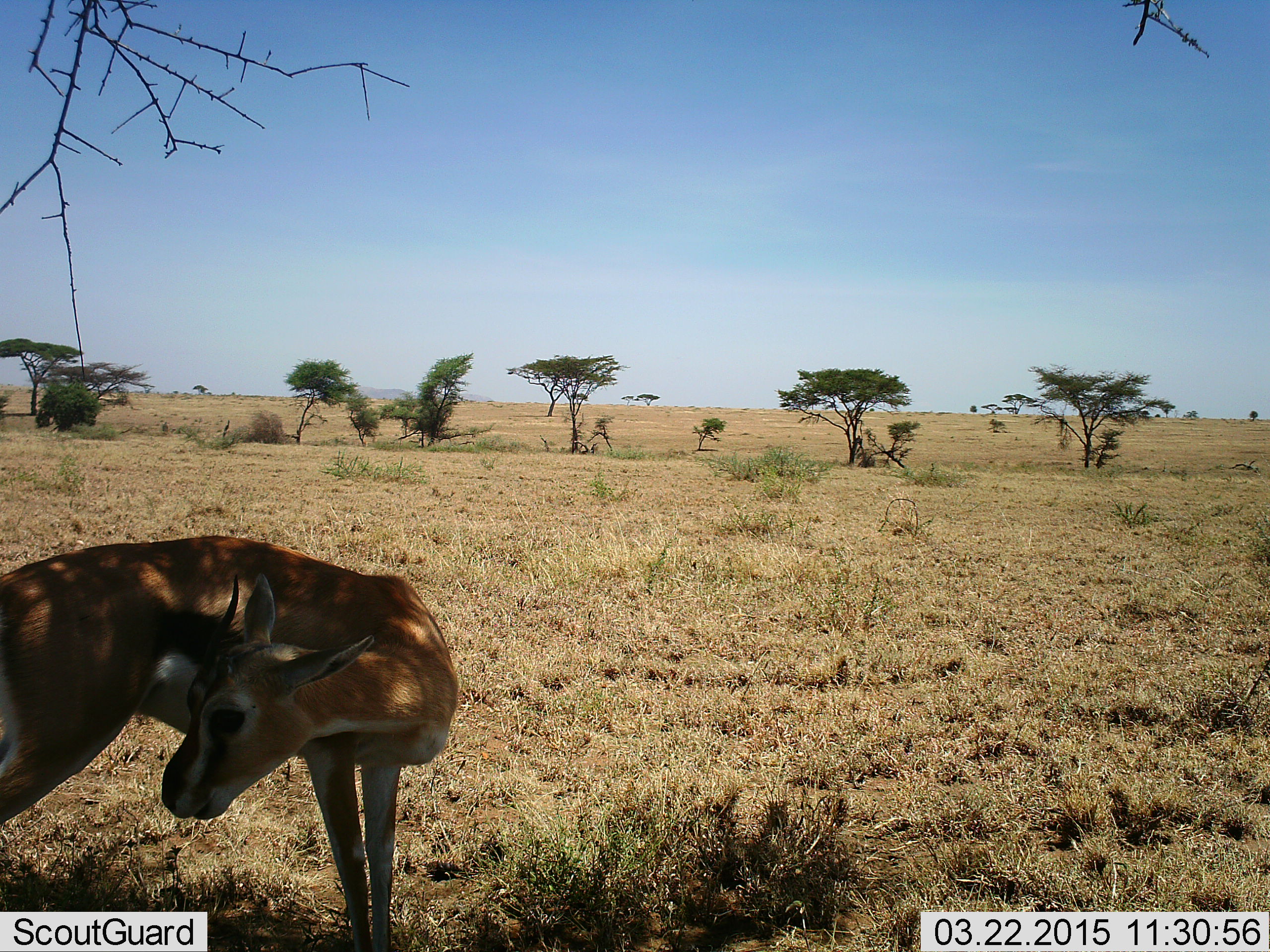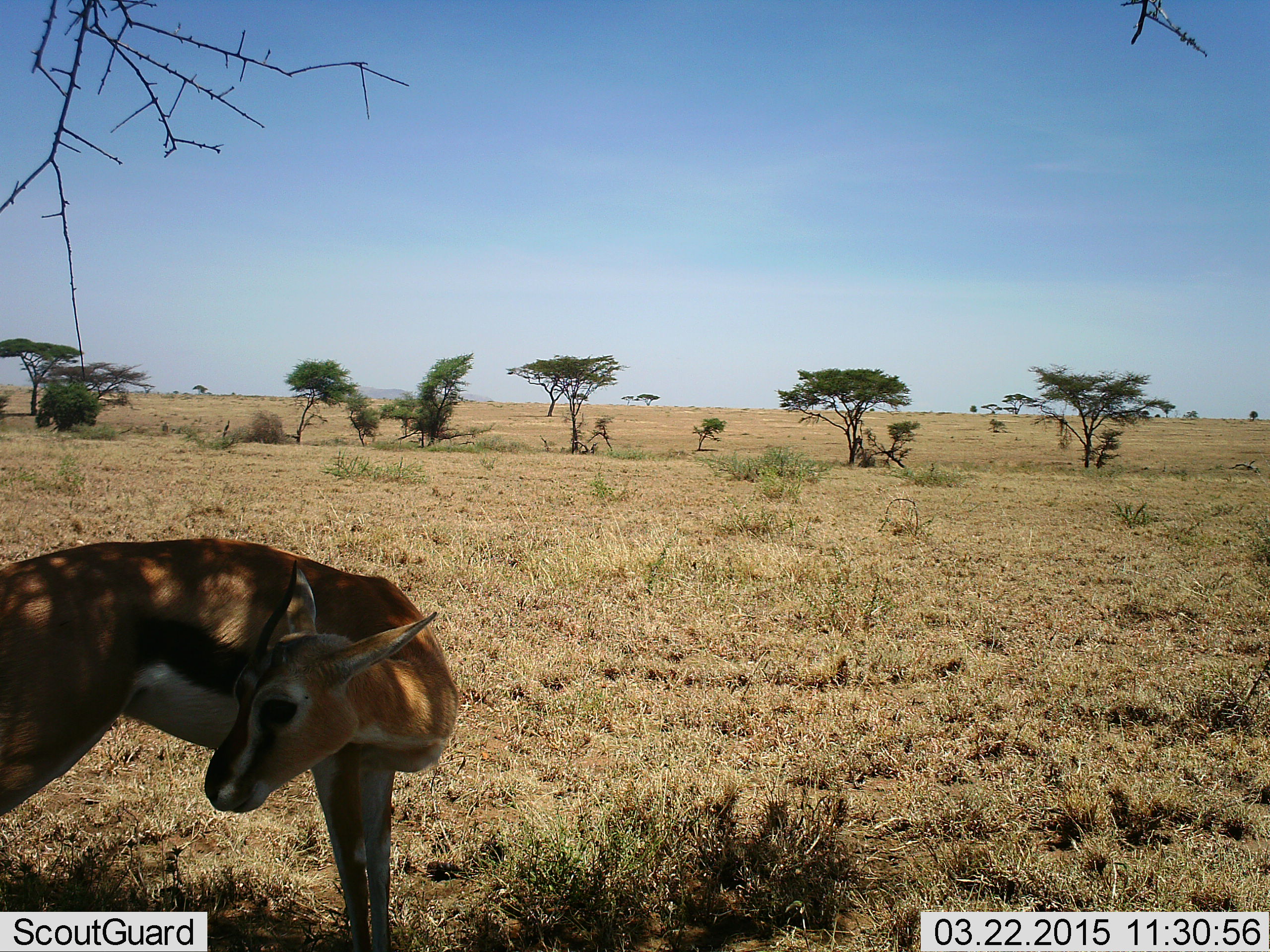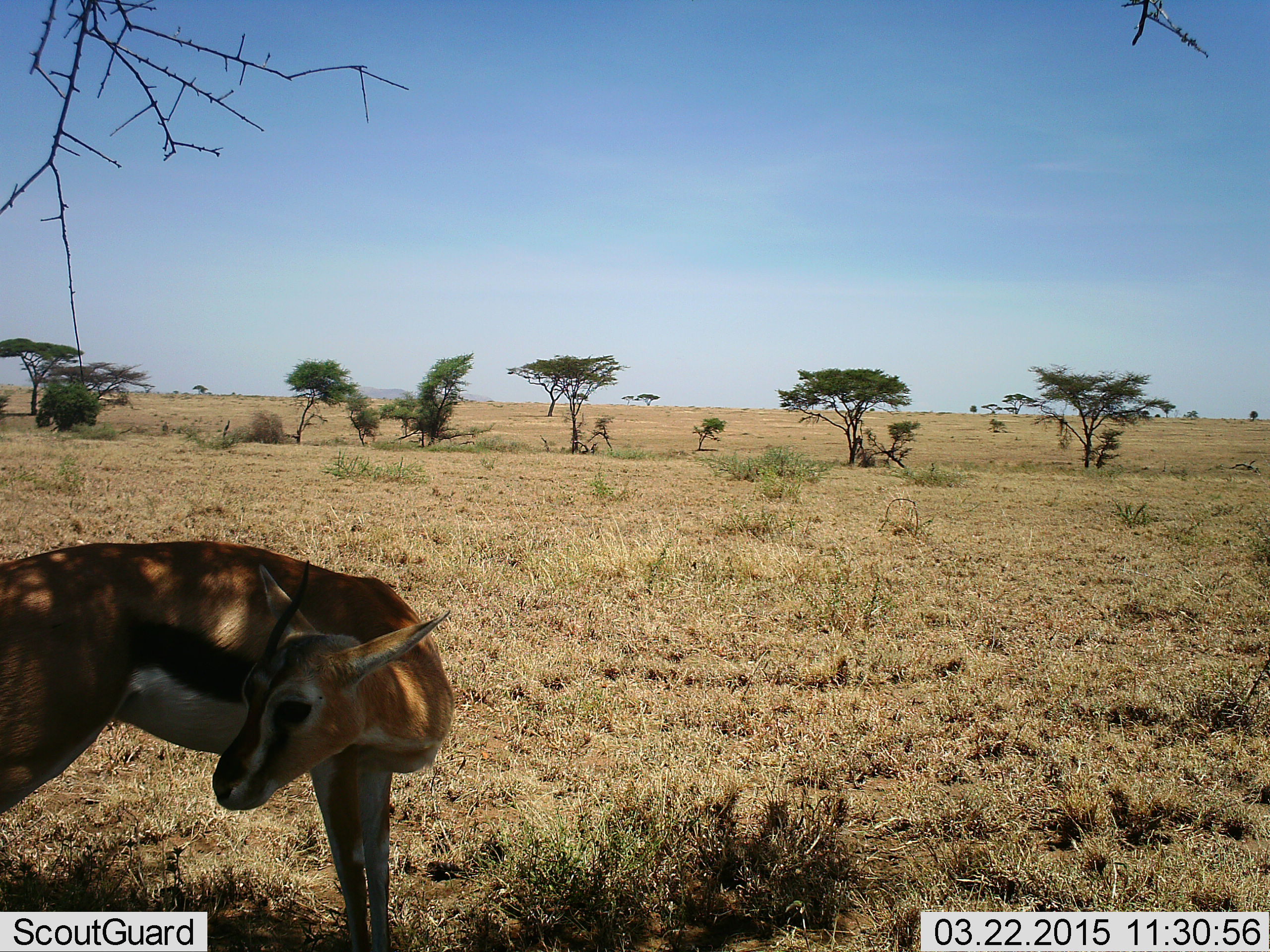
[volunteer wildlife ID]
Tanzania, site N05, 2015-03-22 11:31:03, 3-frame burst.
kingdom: Animalia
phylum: Chordata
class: Mammalia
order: Artiodactyla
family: Bovidae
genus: Eudorcas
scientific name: Eudorcas thomsonii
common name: thomson's gazelle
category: gazellethomsons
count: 1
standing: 90%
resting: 0%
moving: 10%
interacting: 0%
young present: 0%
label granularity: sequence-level